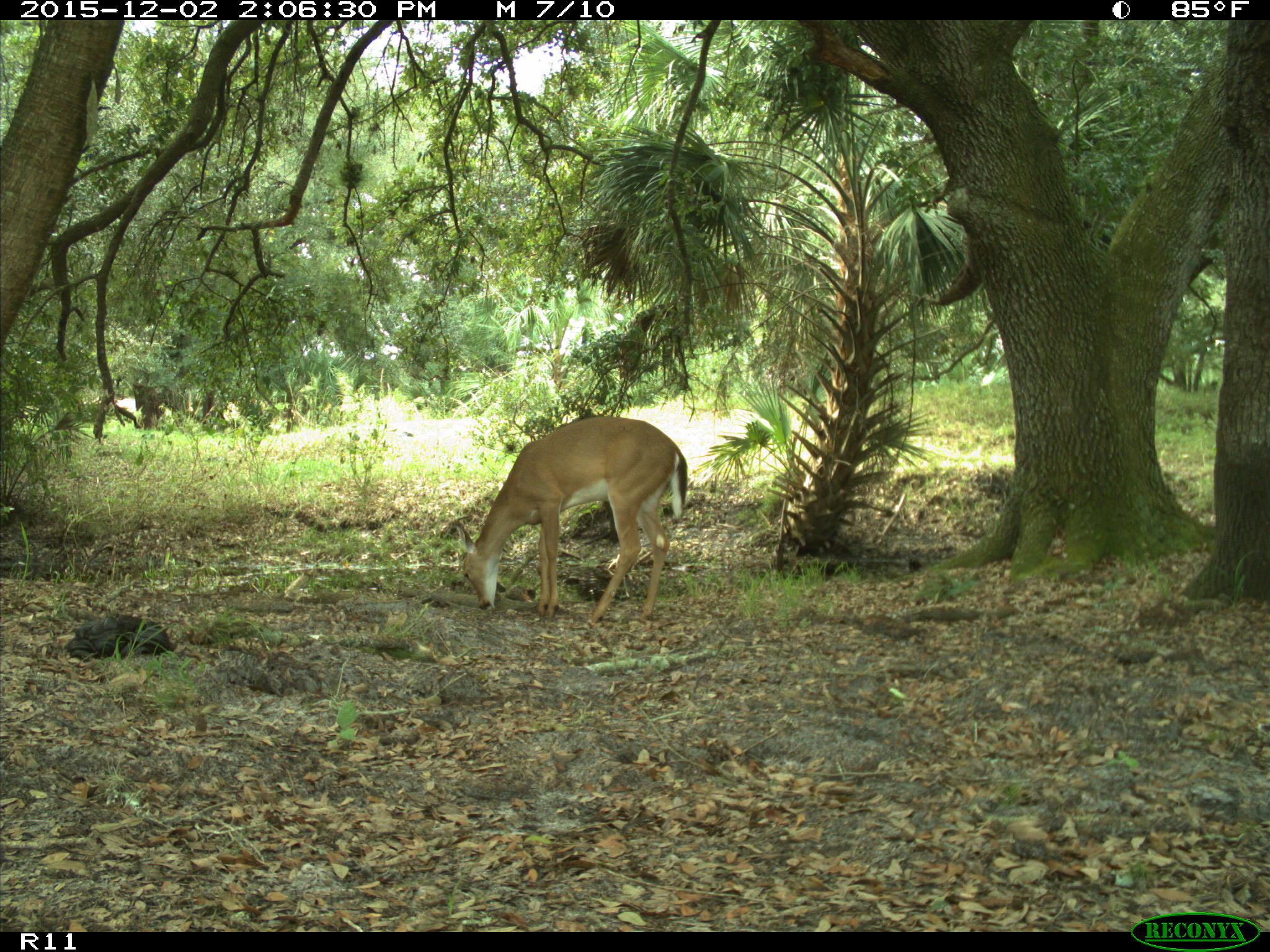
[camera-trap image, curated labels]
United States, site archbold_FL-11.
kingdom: Animalia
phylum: Chordata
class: Mammalia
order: Artiodactyla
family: Cervidae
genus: Odocoileus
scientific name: Odocoileus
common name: deer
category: unidentified deer